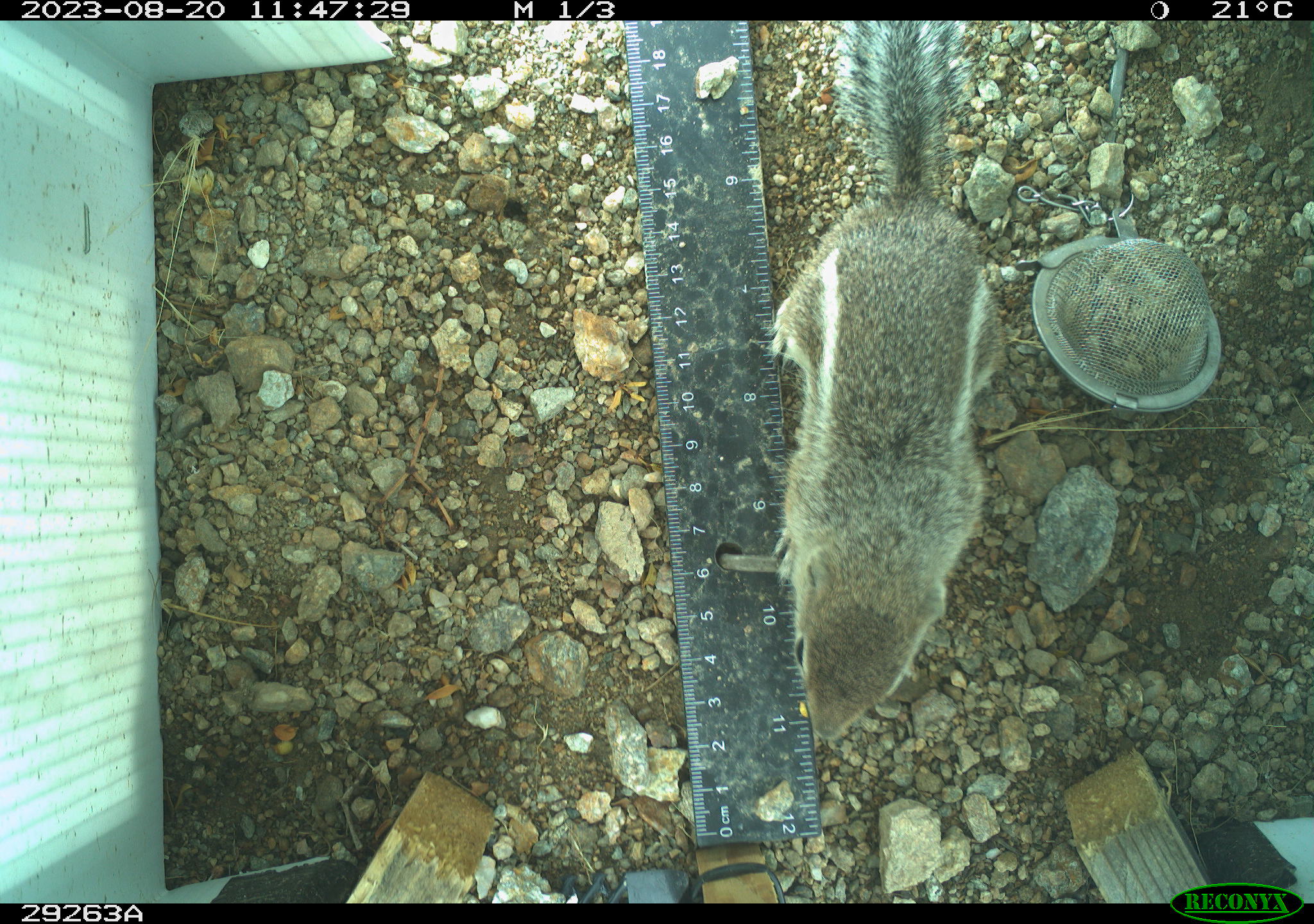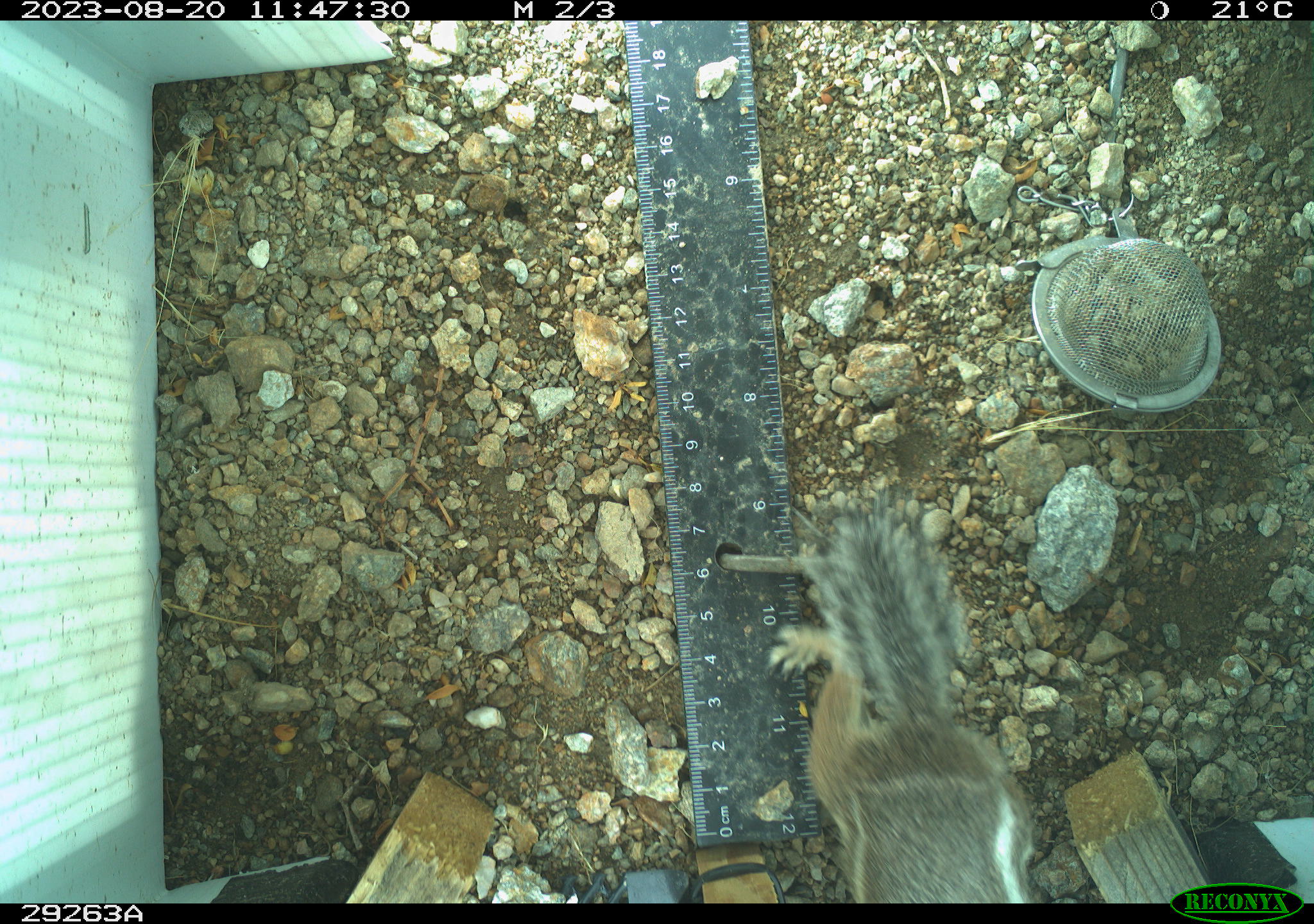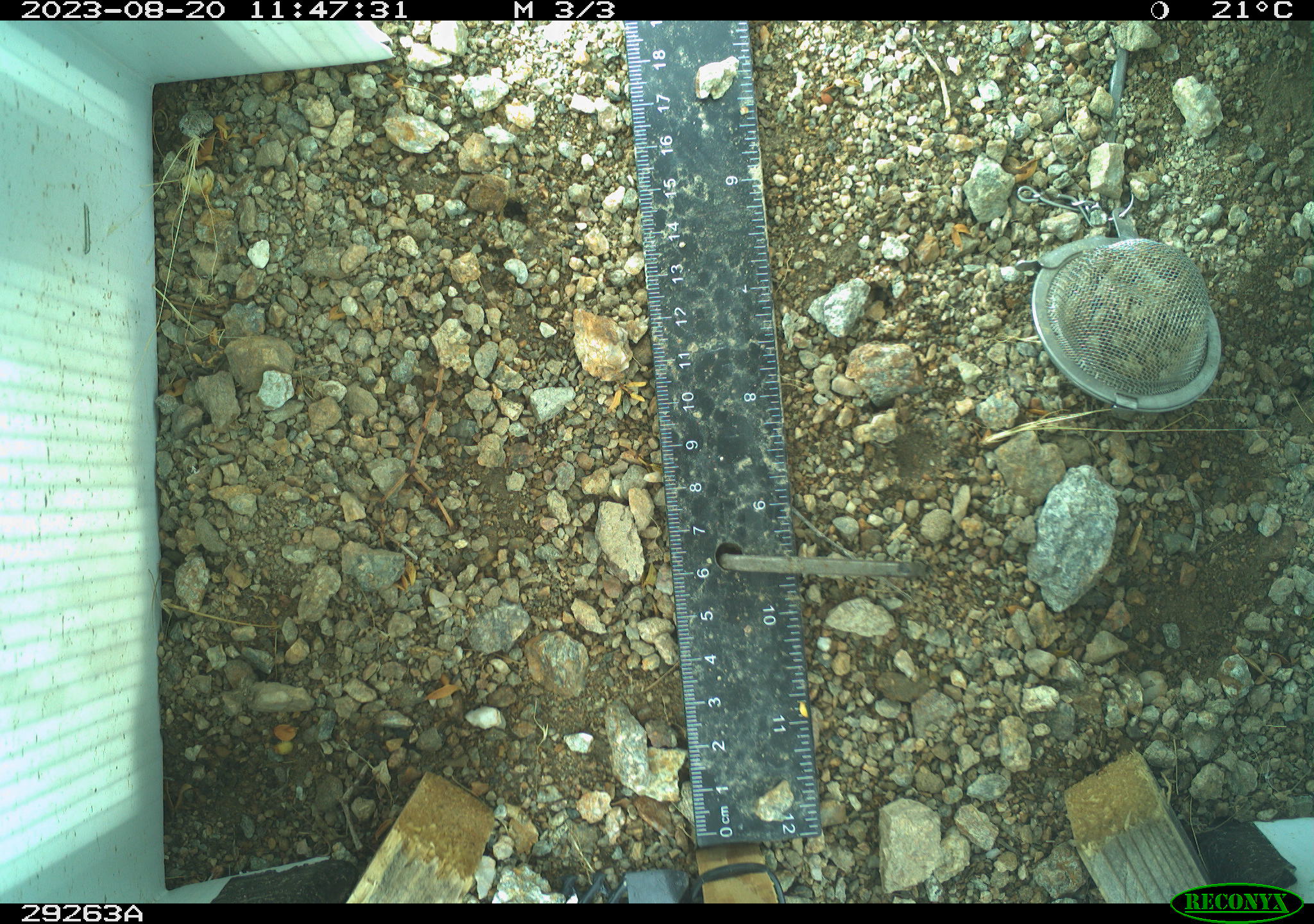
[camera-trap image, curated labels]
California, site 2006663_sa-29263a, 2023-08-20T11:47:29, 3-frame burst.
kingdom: Animalia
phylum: Chordata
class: Mammalia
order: Rodentia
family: Sciuridae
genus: Ammospermophilus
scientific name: Ammospermophilus leucurus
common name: white-tailed antelope squirrel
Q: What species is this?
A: White-tailed antelope squirrel (Ammospermophilus leucurus).